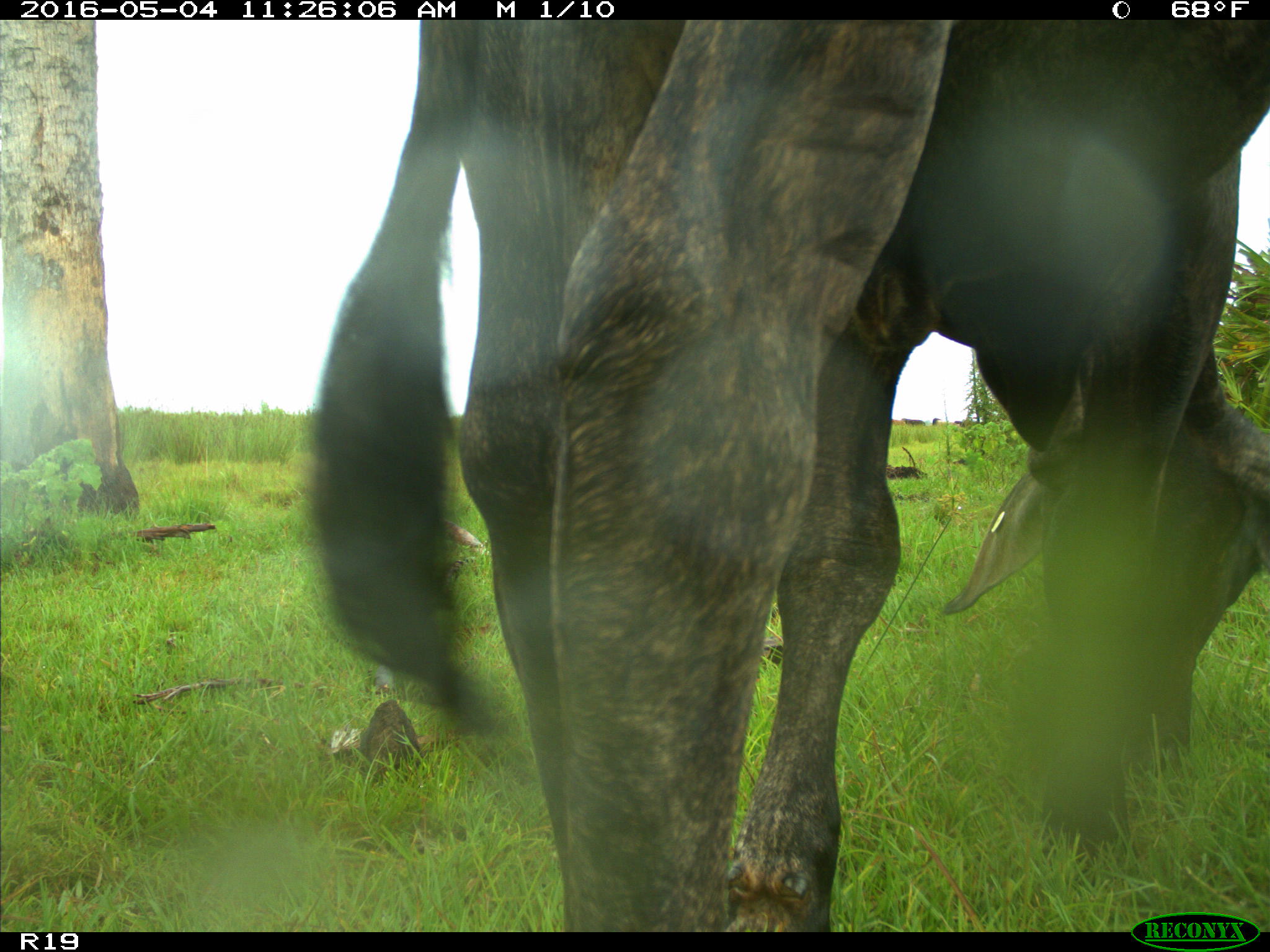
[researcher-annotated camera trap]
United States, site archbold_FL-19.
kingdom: Animalia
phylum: Chordata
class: Mammalia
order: Artiodactyla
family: Bovidae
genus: Bos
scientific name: Bos taurus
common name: domestic cow